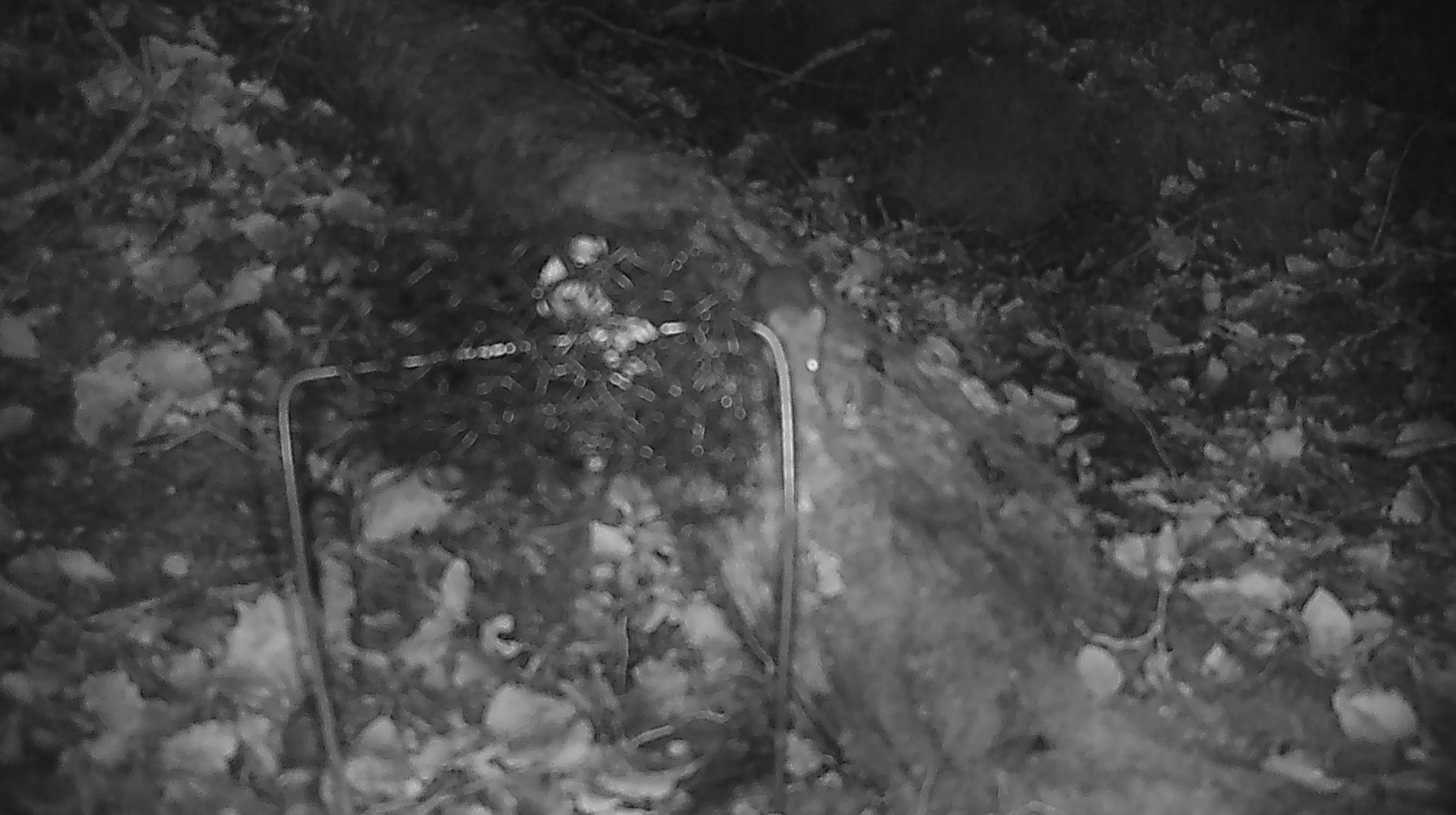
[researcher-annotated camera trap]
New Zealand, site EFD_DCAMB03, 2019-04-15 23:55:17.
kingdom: Animalia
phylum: Chordata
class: Mammalia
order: Rodentia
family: Muridae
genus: Mus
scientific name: Mus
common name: mouse